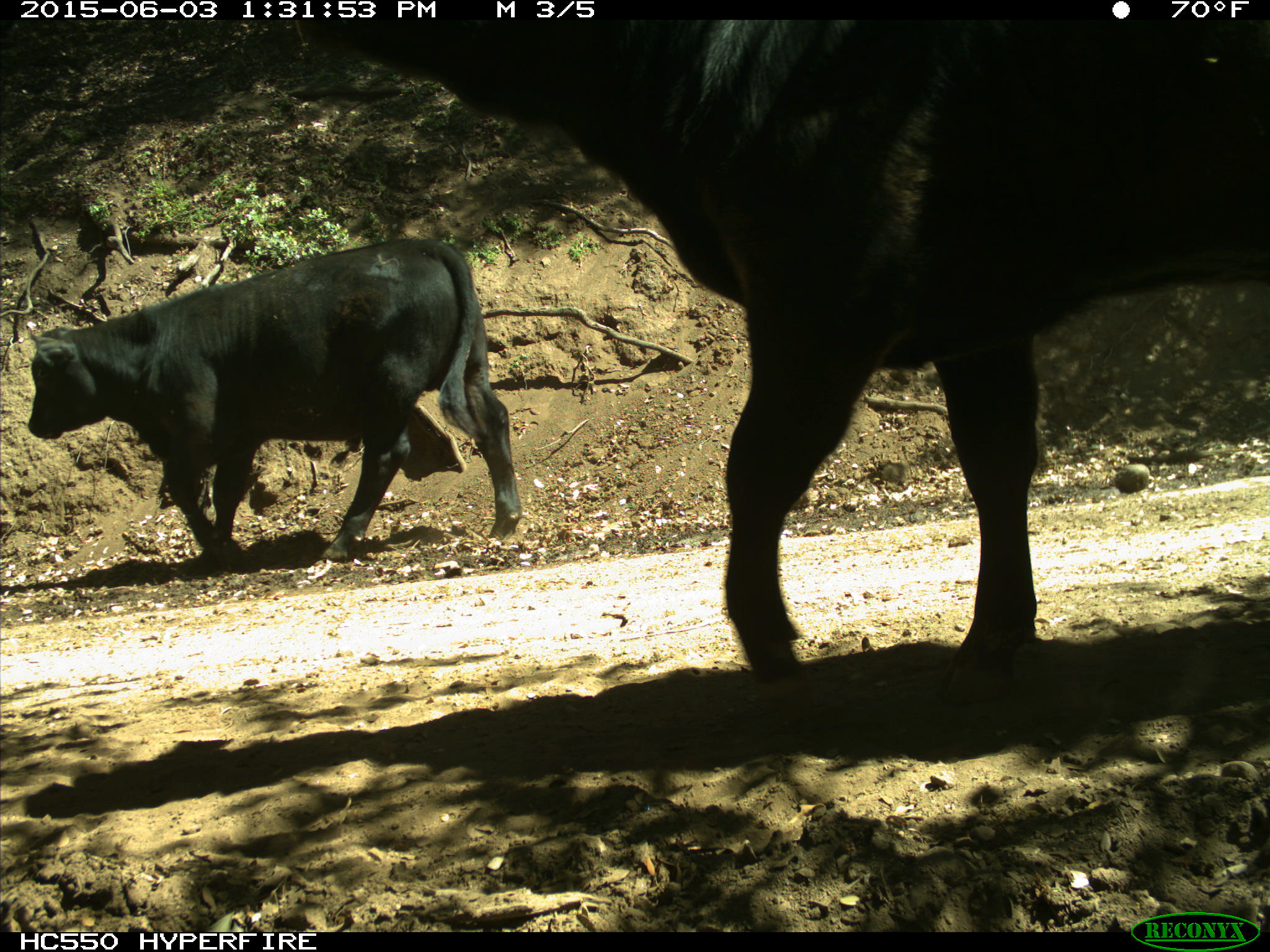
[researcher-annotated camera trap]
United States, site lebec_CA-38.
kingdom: Animalia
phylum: Chordata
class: Mammalia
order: Artiodactyla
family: Bovidae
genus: Bos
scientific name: Bos taurus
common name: domestic cow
Bos taurus (domestic cow).